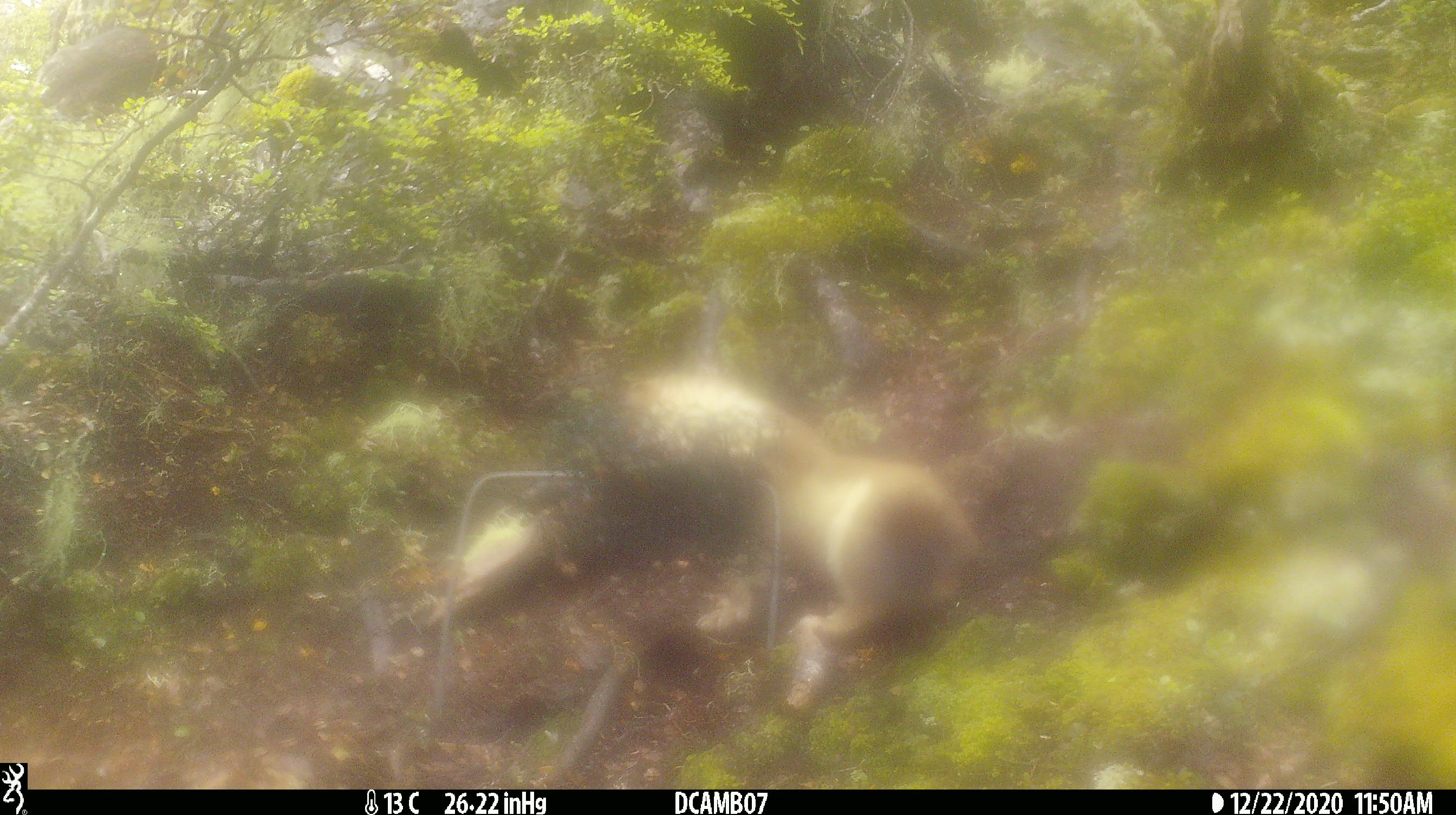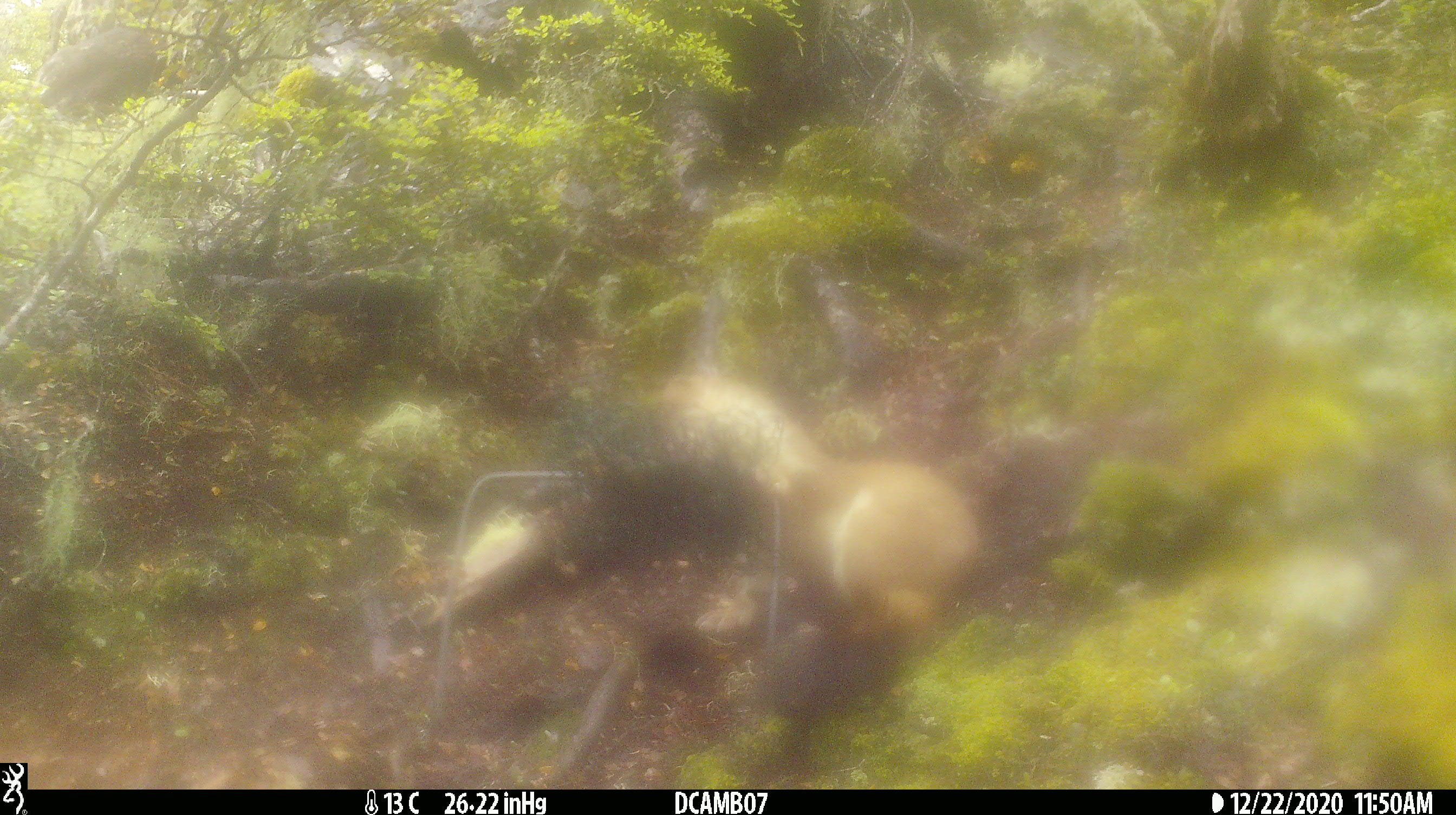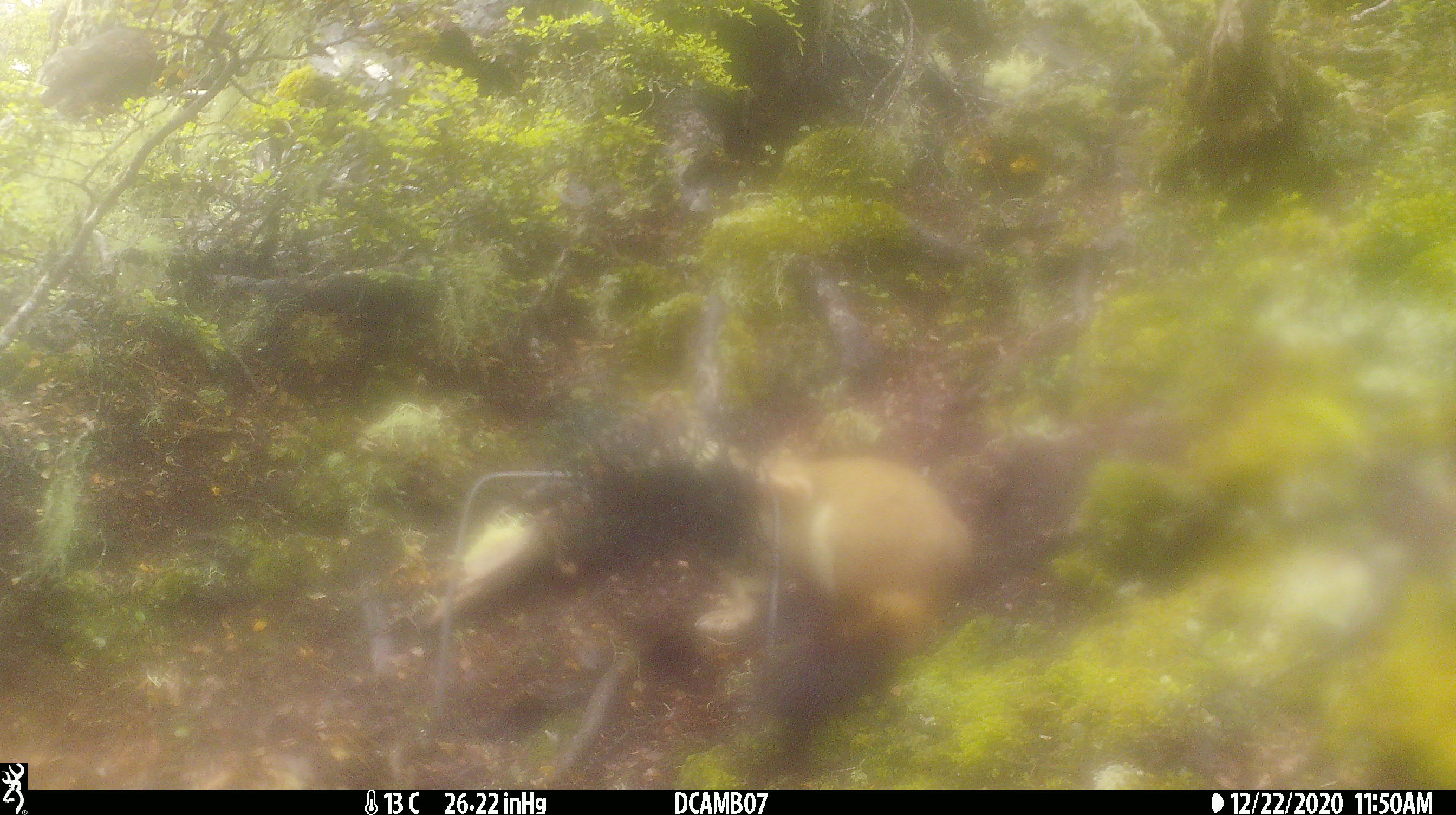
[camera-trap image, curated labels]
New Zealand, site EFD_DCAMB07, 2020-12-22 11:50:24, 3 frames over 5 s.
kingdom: Animalia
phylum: Chordata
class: Mammalia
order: Carnivora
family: Mustelidae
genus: Mustela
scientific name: Mustela erminea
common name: stoat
Stoat (Mustela erminea).